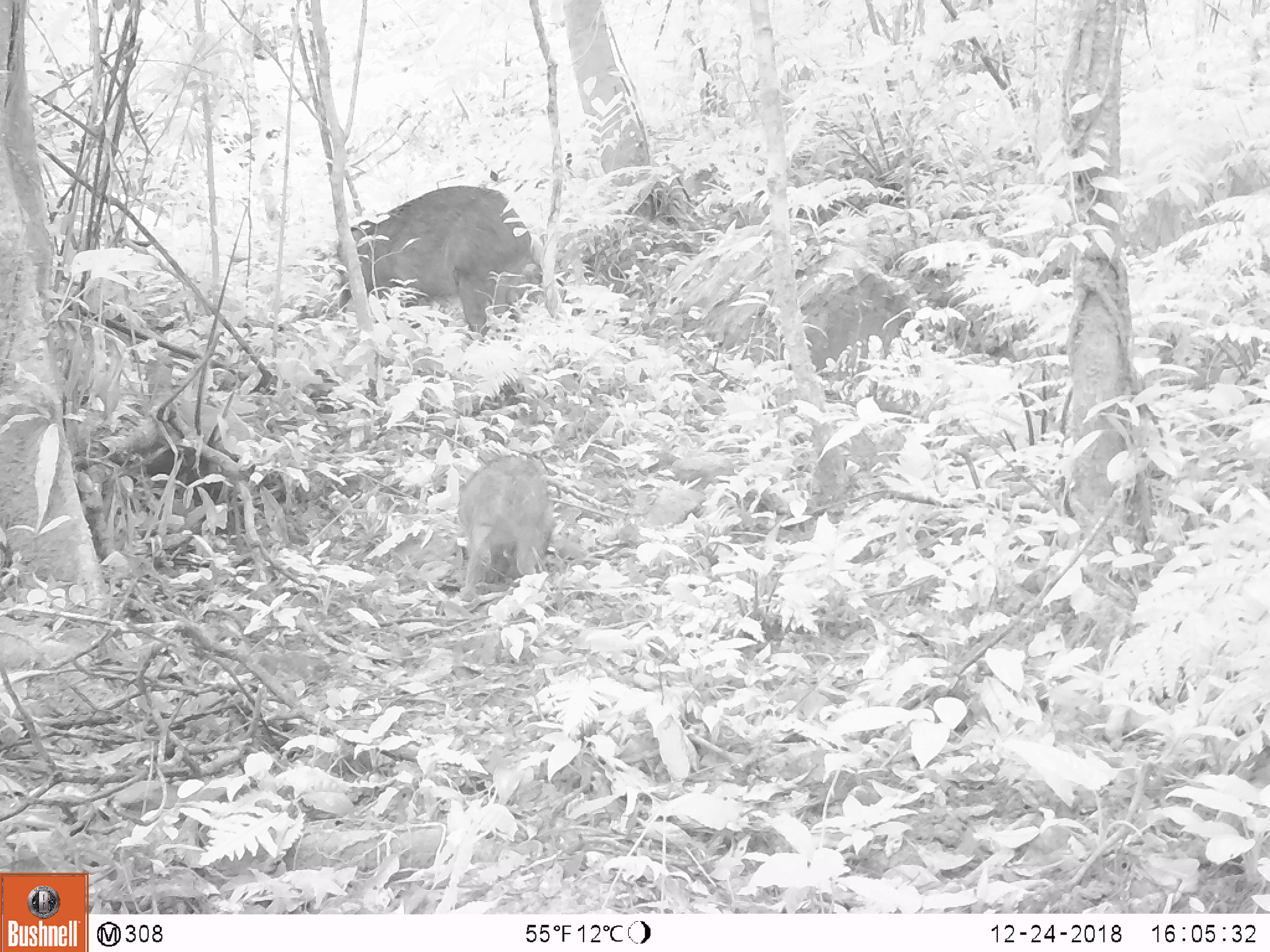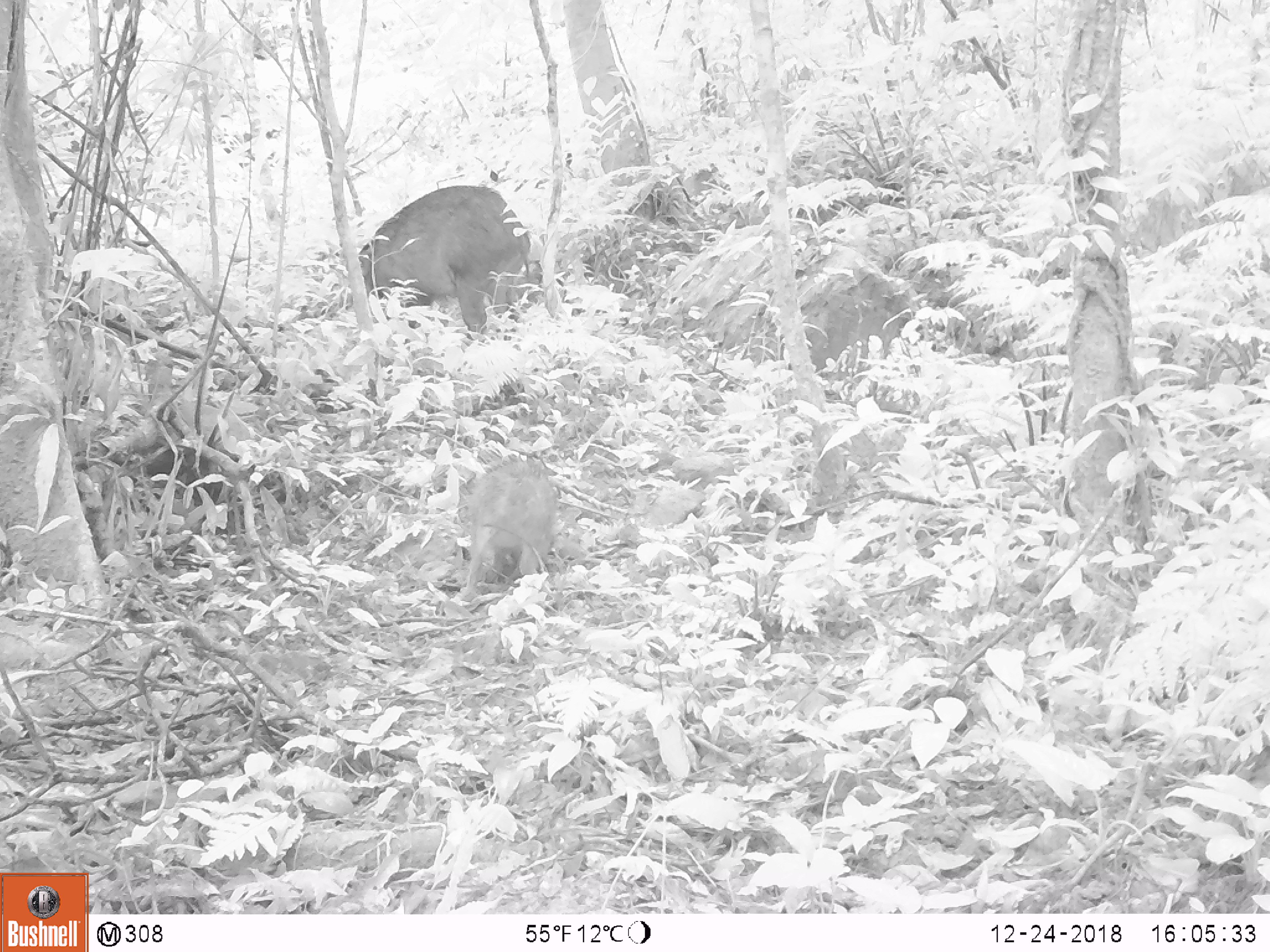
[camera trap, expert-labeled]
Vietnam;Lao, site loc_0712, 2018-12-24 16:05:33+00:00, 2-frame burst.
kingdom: Animalia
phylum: Chordata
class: Mammalia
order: Artiodactyla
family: Suidae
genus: Sus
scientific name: Sus scrofa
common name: eurasian wild pig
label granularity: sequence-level